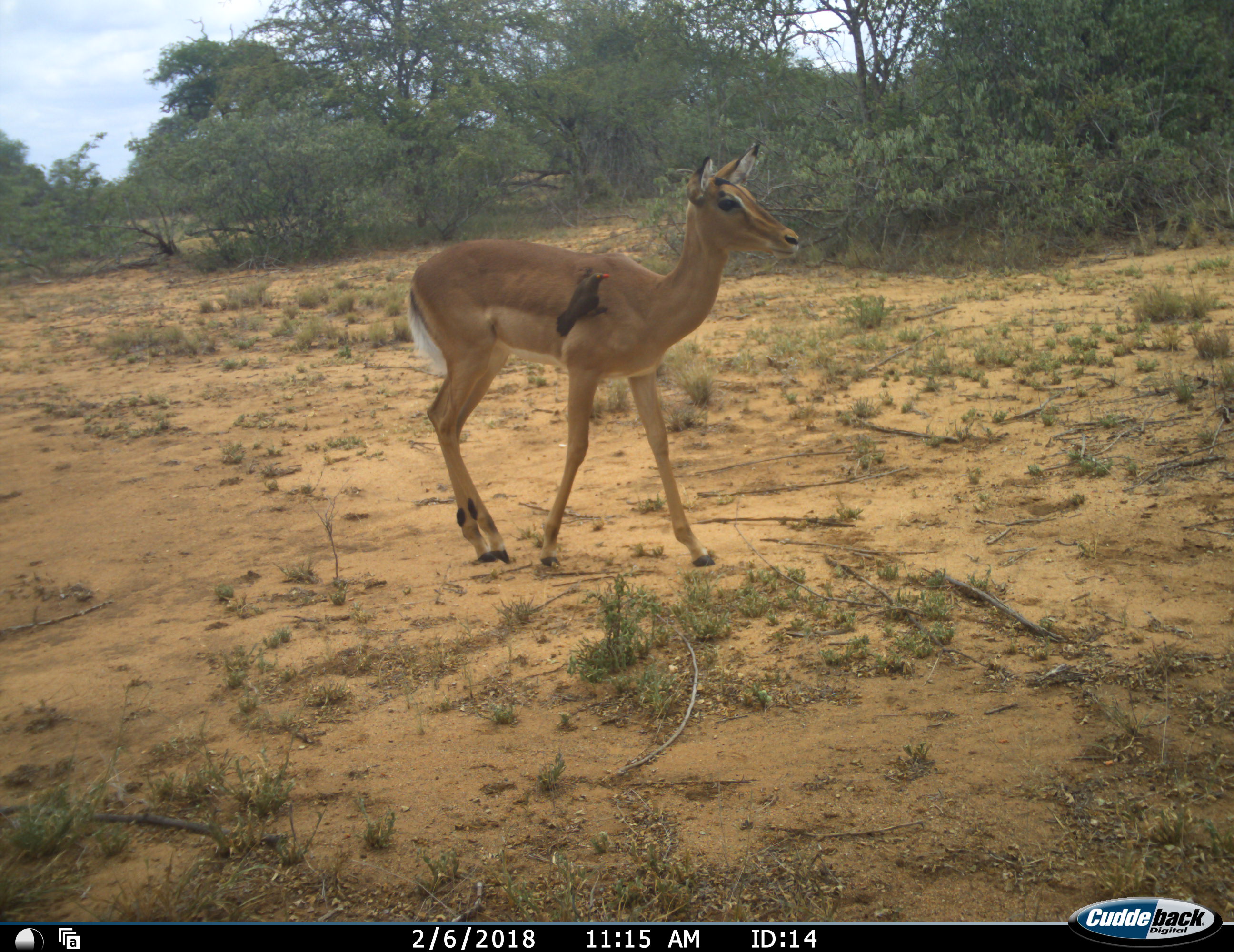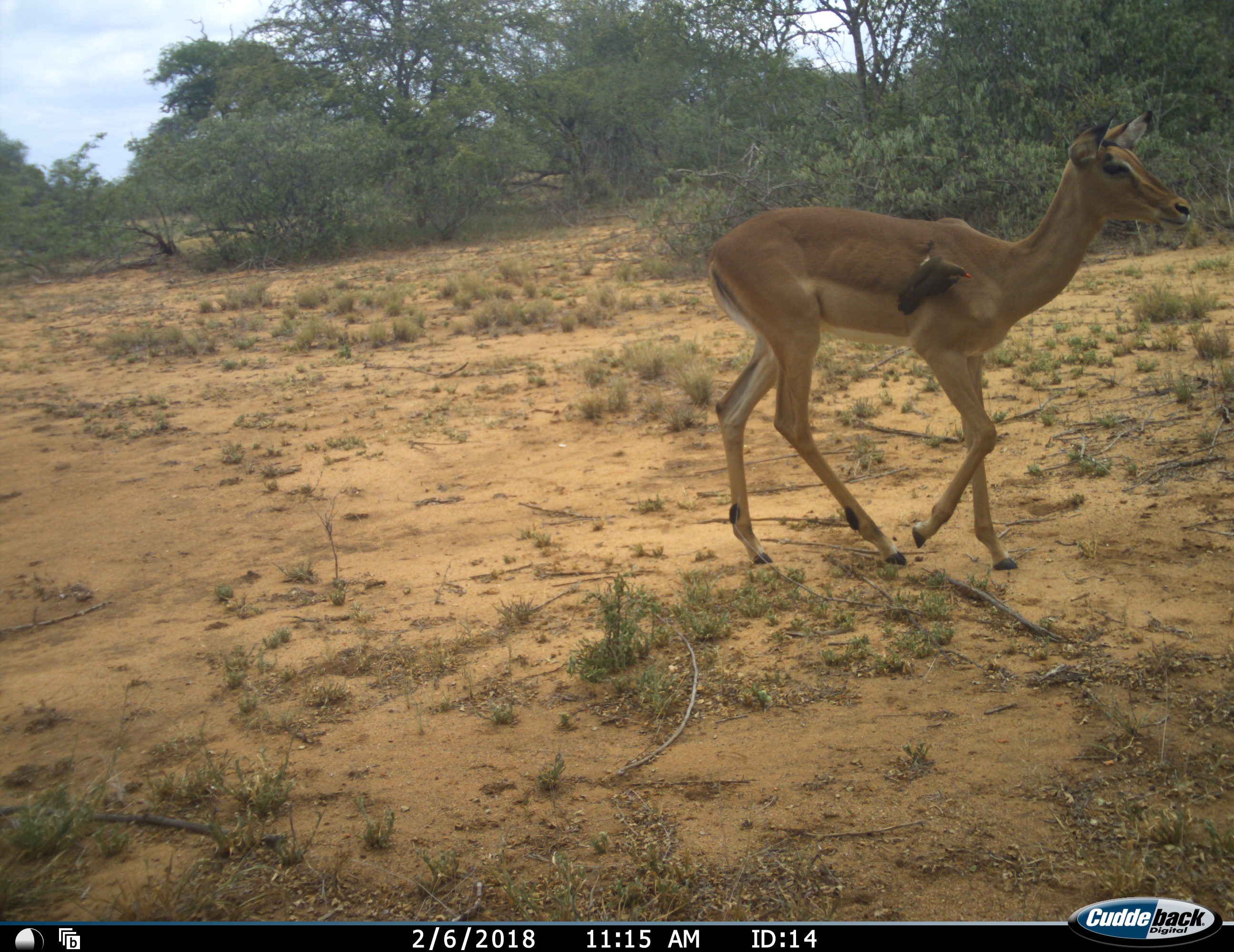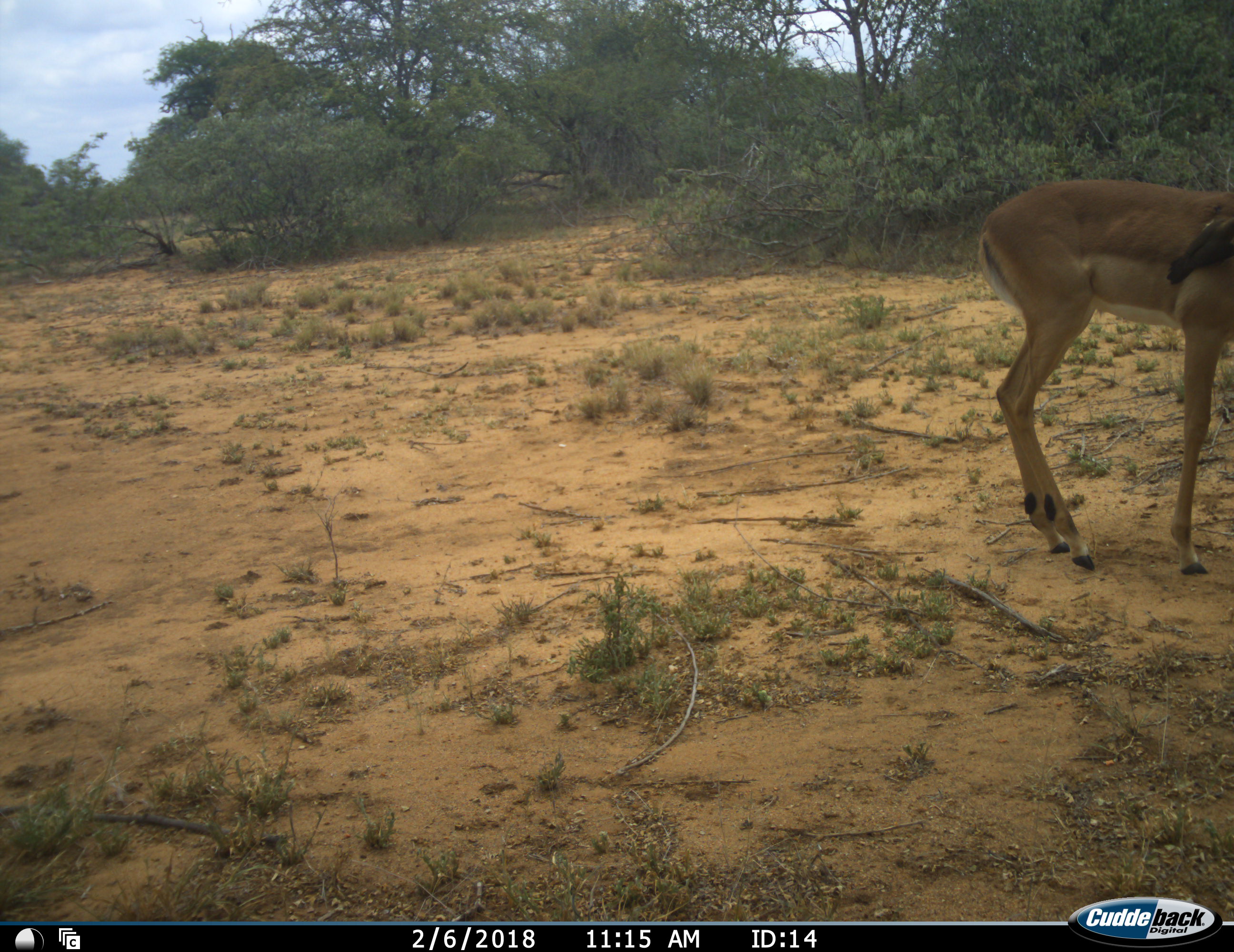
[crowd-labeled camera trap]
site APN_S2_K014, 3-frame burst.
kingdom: Animalia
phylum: Chordata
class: Aves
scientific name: Aves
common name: bird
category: birdother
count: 1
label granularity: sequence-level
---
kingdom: Animalia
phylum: Chordata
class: Mammalia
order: Artiodactyla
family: Bovidae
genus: Aepyceros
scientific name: Aepyceros melampus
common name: impala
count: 1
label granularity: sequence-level